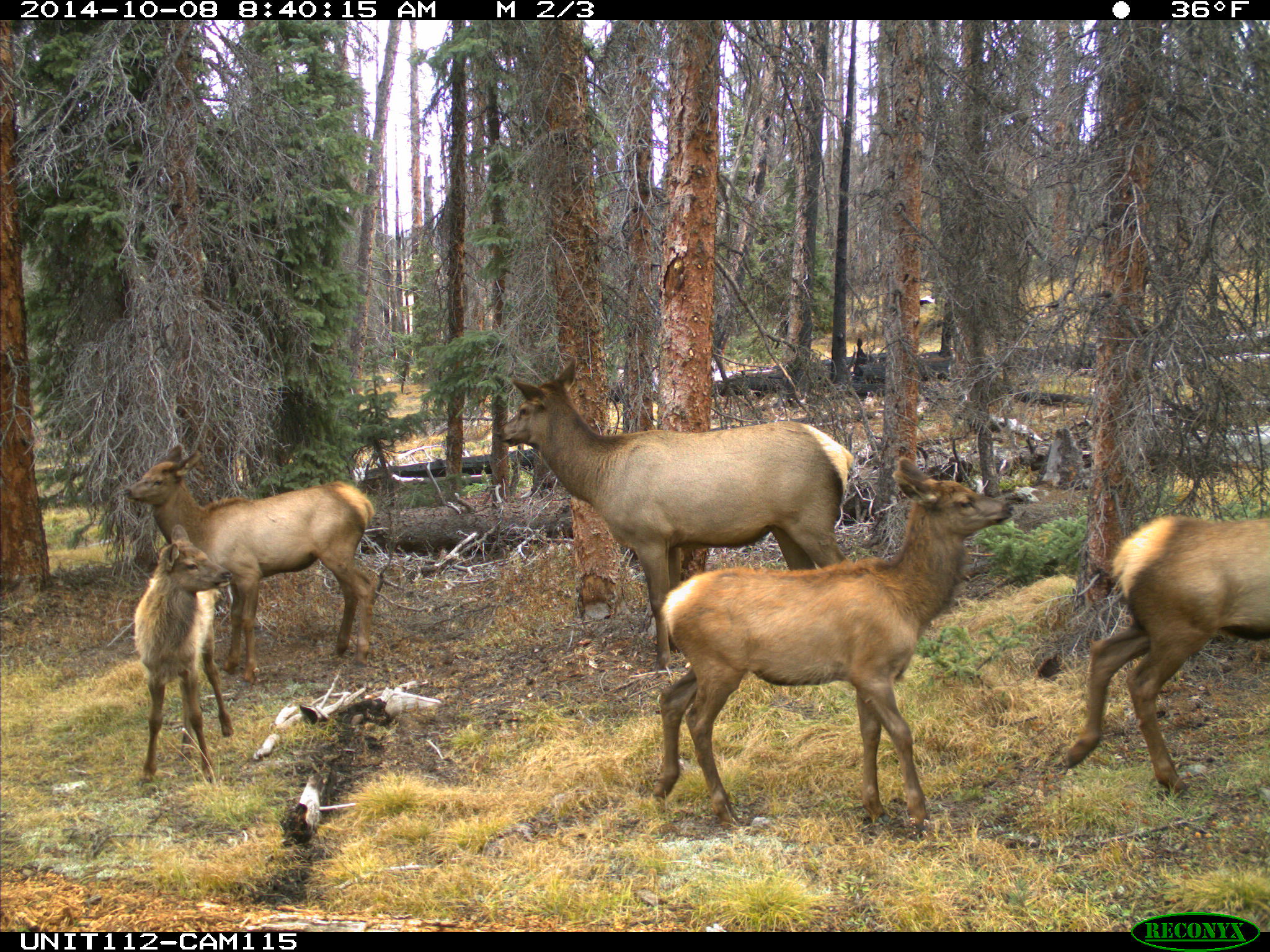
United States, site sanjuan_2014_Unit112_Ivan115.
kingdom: Animalia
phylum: Chordata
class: Mammalia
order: Artiodactyla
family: Cervidae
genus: Cervus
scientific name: Cervus elaphus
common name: red deer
Cervus elaphus (red deer).